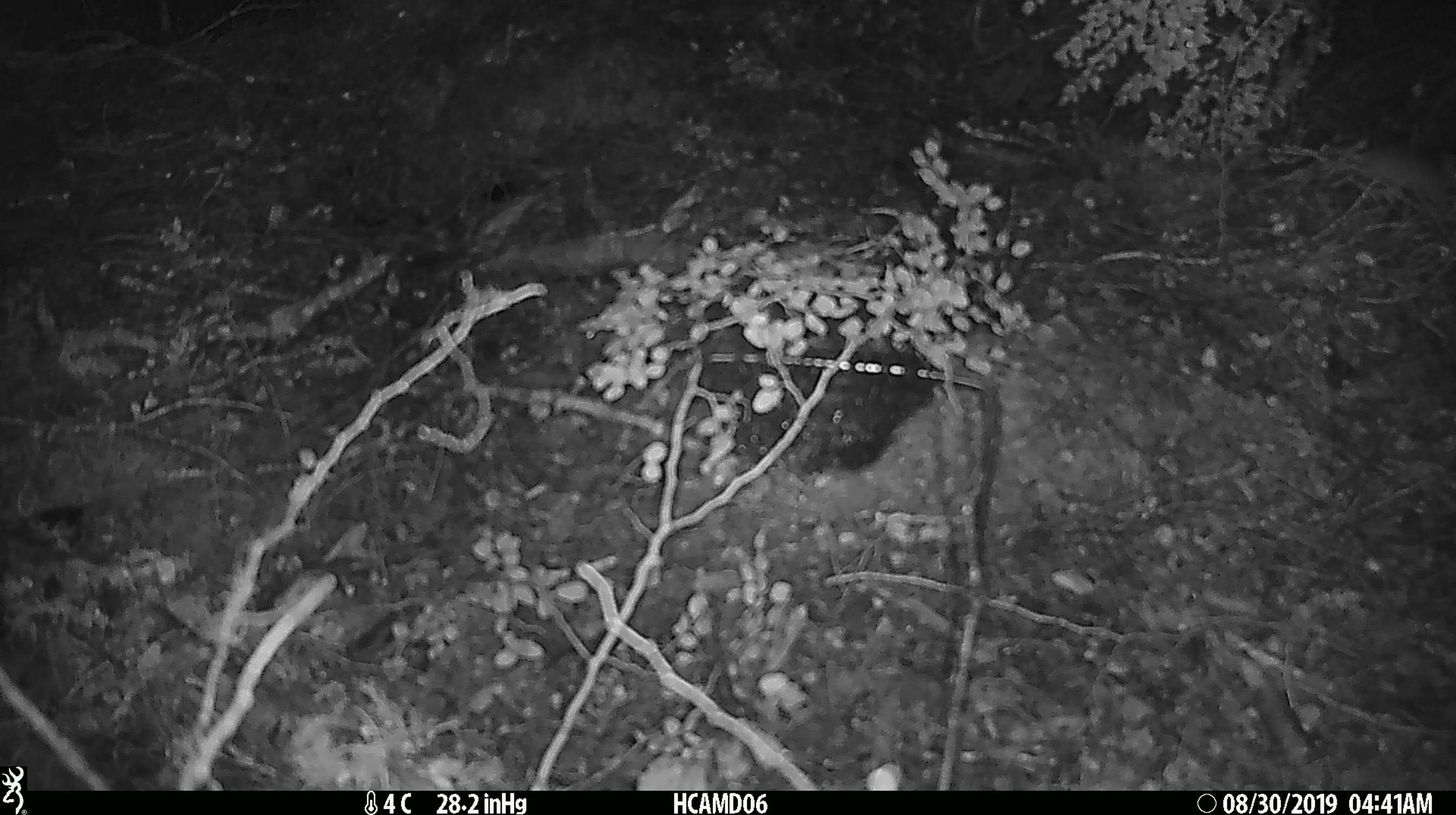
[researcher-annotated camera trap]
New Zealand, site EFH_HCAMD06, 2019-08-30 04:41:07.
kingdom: Animalia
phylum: Chordata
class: Mammalia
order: Rodentia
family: Muridae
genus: Mus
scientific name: Mus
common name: mouse